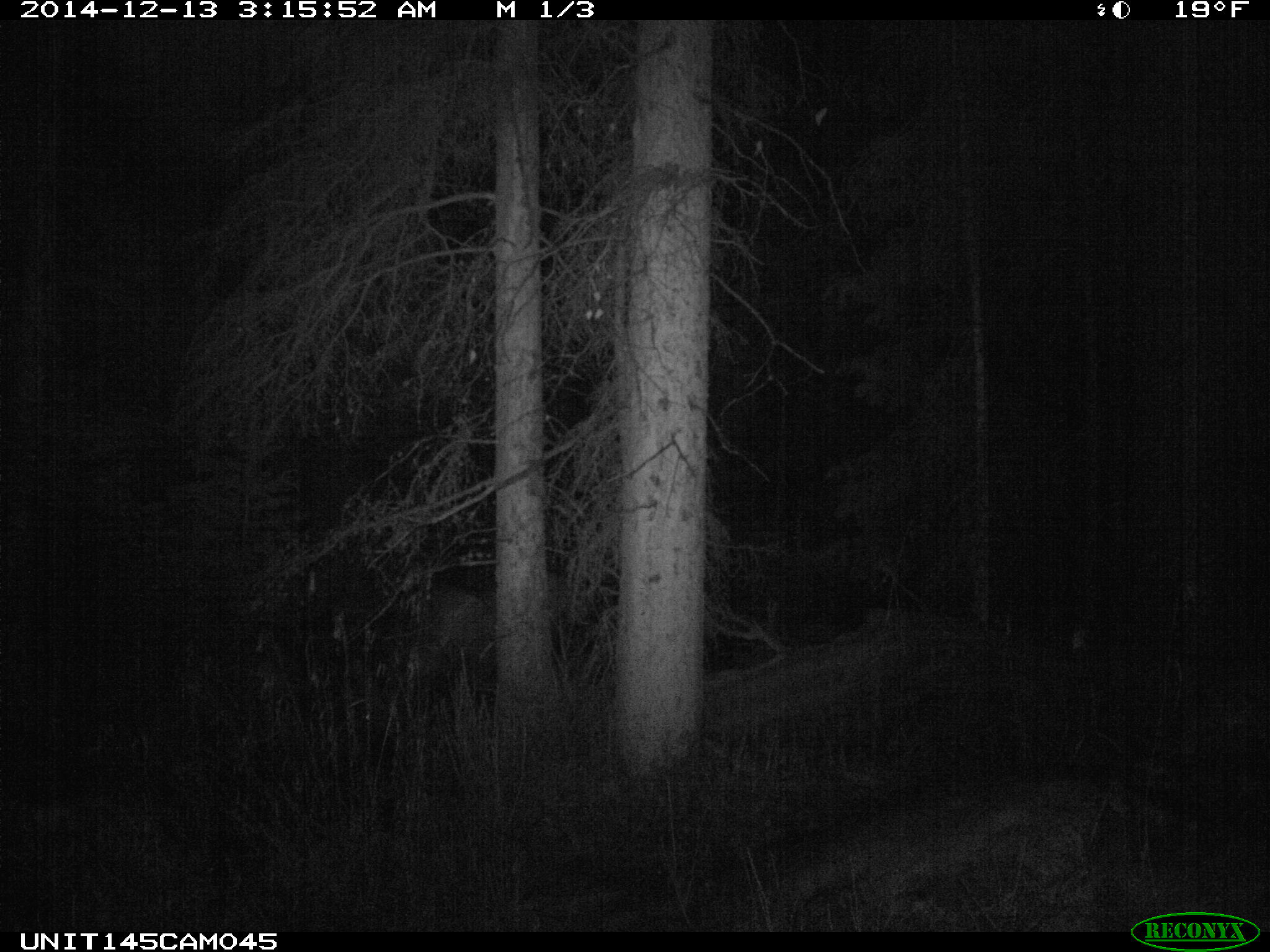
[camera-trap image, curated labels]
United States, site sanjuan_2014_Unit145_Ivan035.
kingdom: Animalia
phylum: Chordata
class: Mammalia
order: Artiodactyla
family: Cervidae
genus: Alces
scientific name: Alces alces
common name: moose